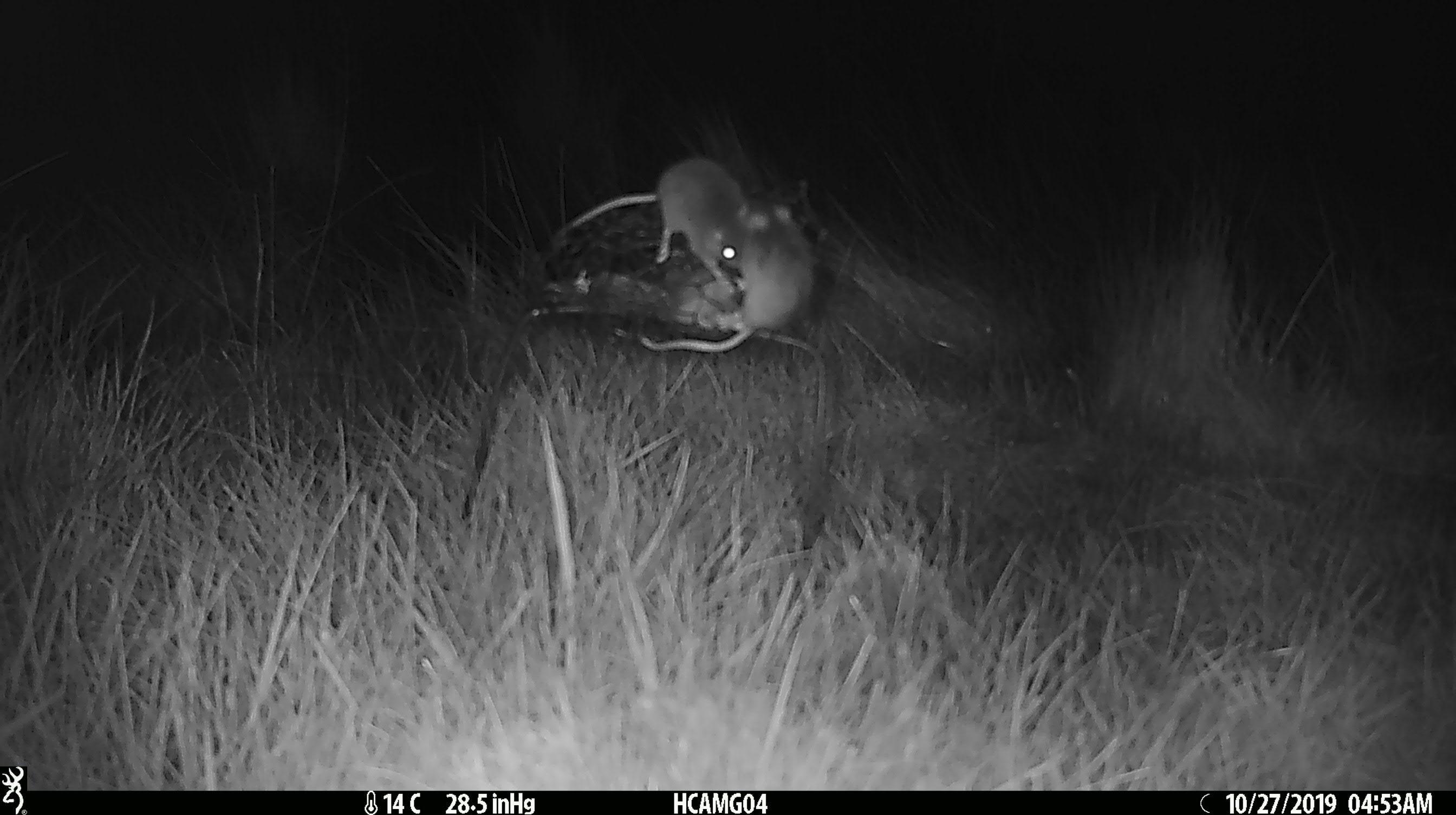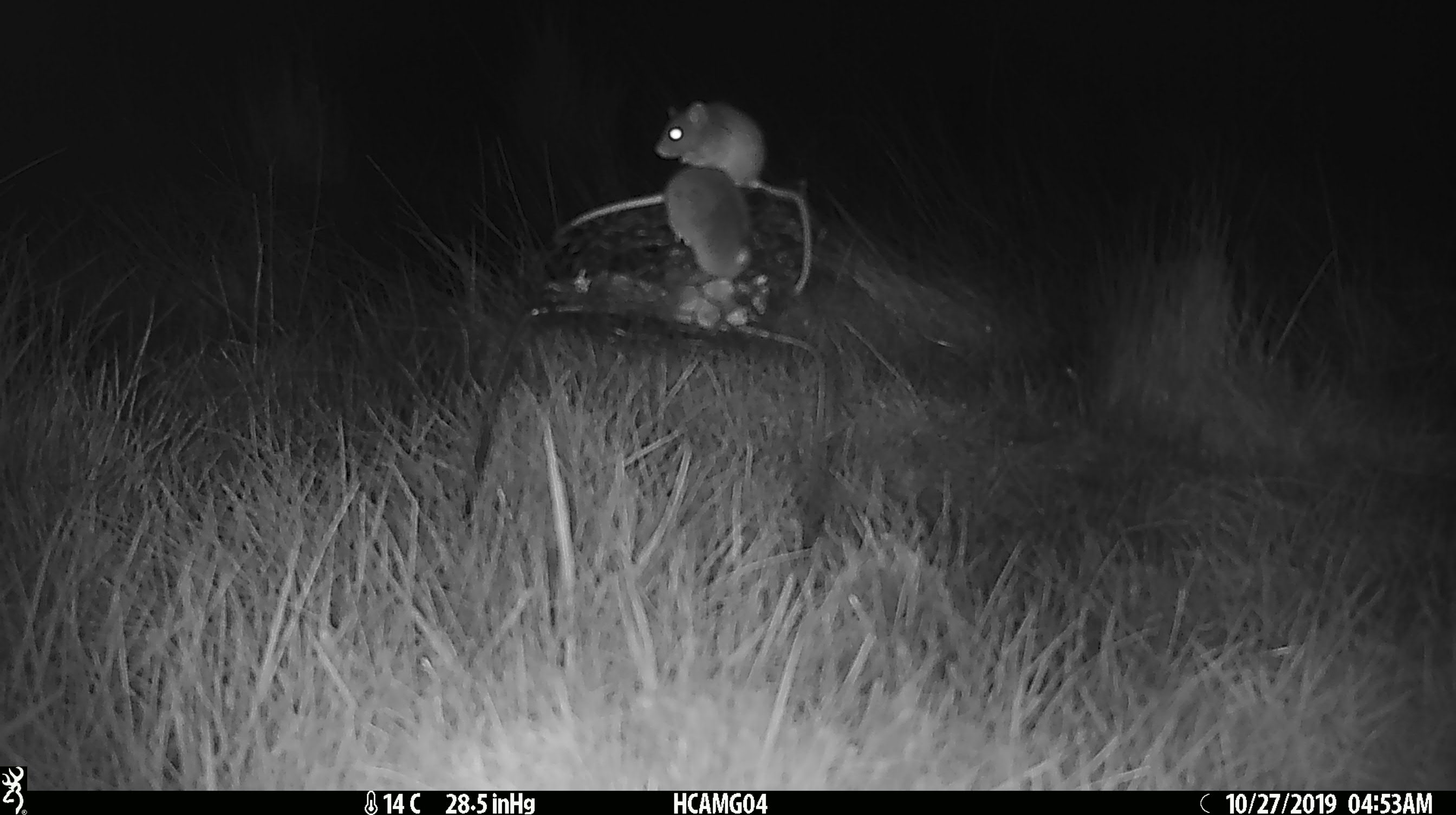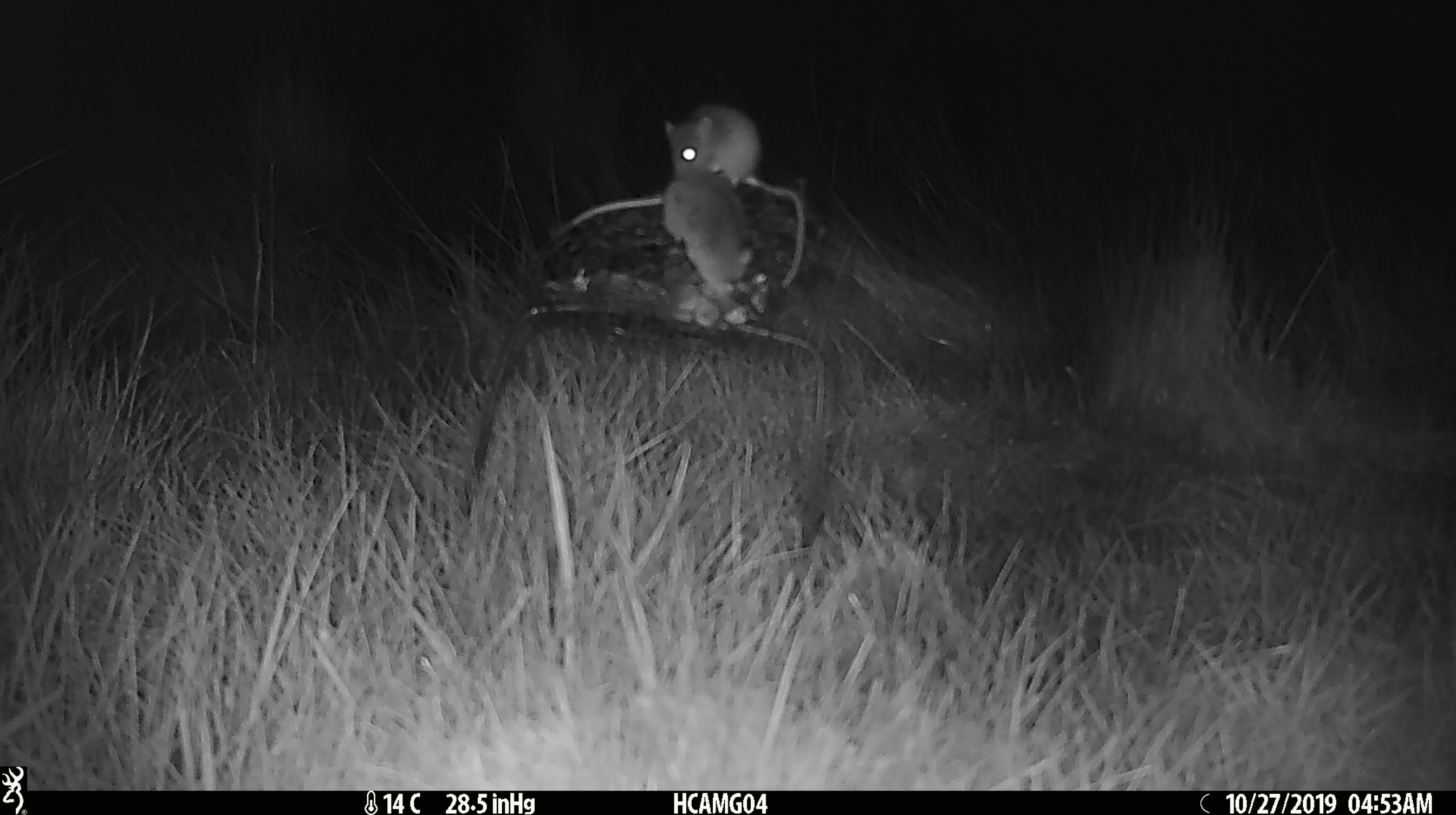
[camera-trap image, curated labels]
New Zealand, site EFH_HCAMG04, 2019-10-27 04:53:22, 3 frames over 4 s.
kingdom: Animalia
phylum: Chordata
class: Mammalia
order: Rodentia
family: Muridae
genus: Mus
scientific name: Mus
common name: mouse